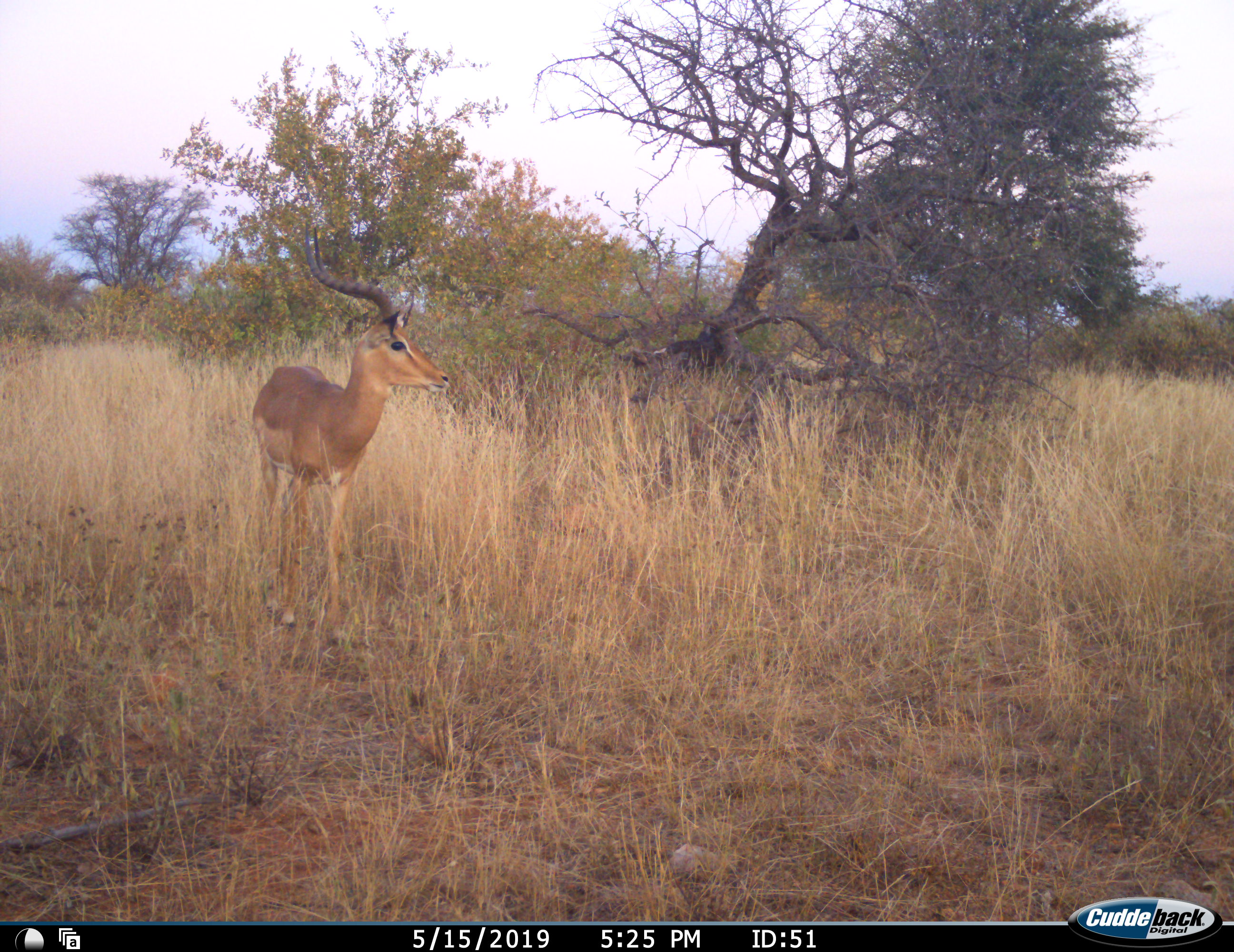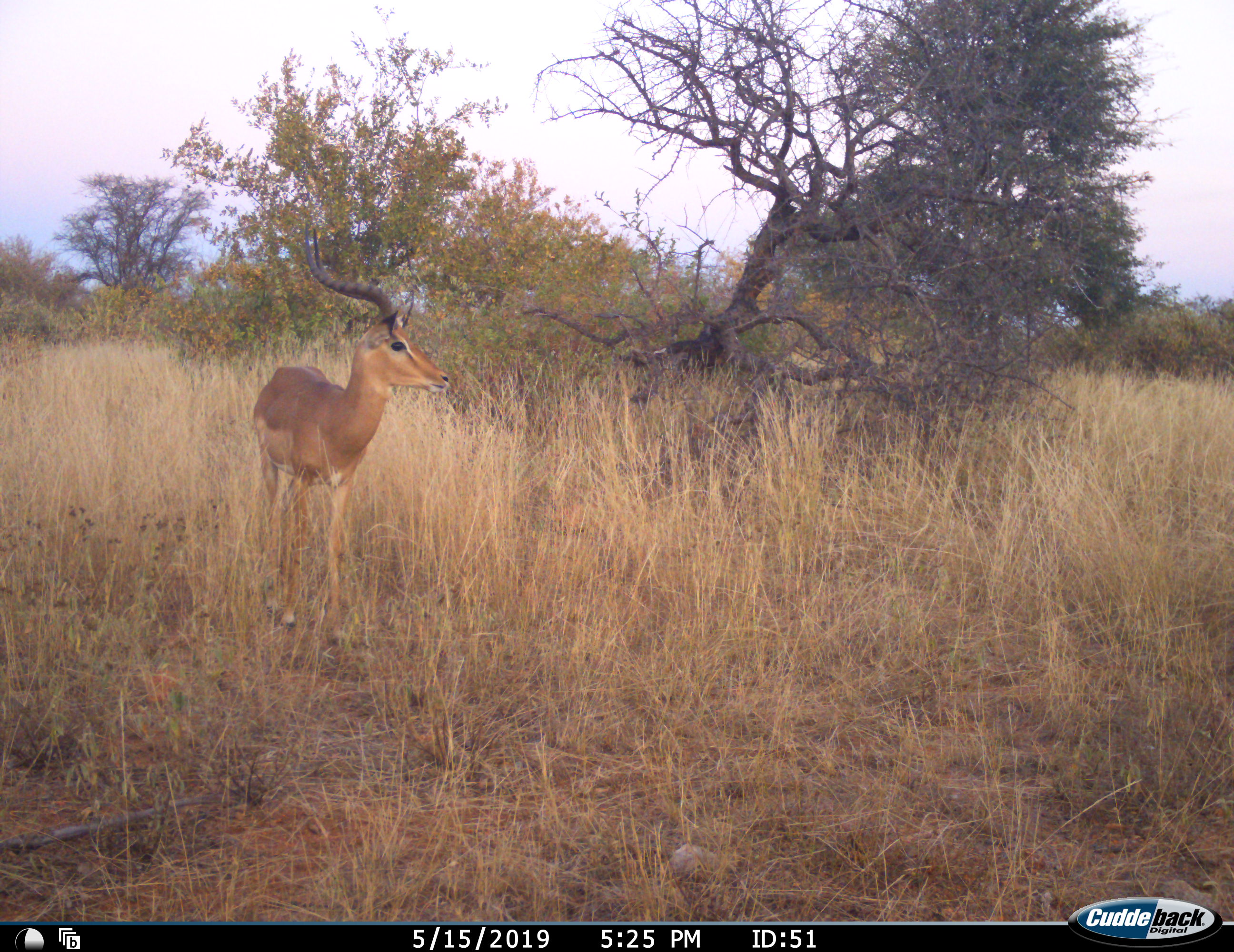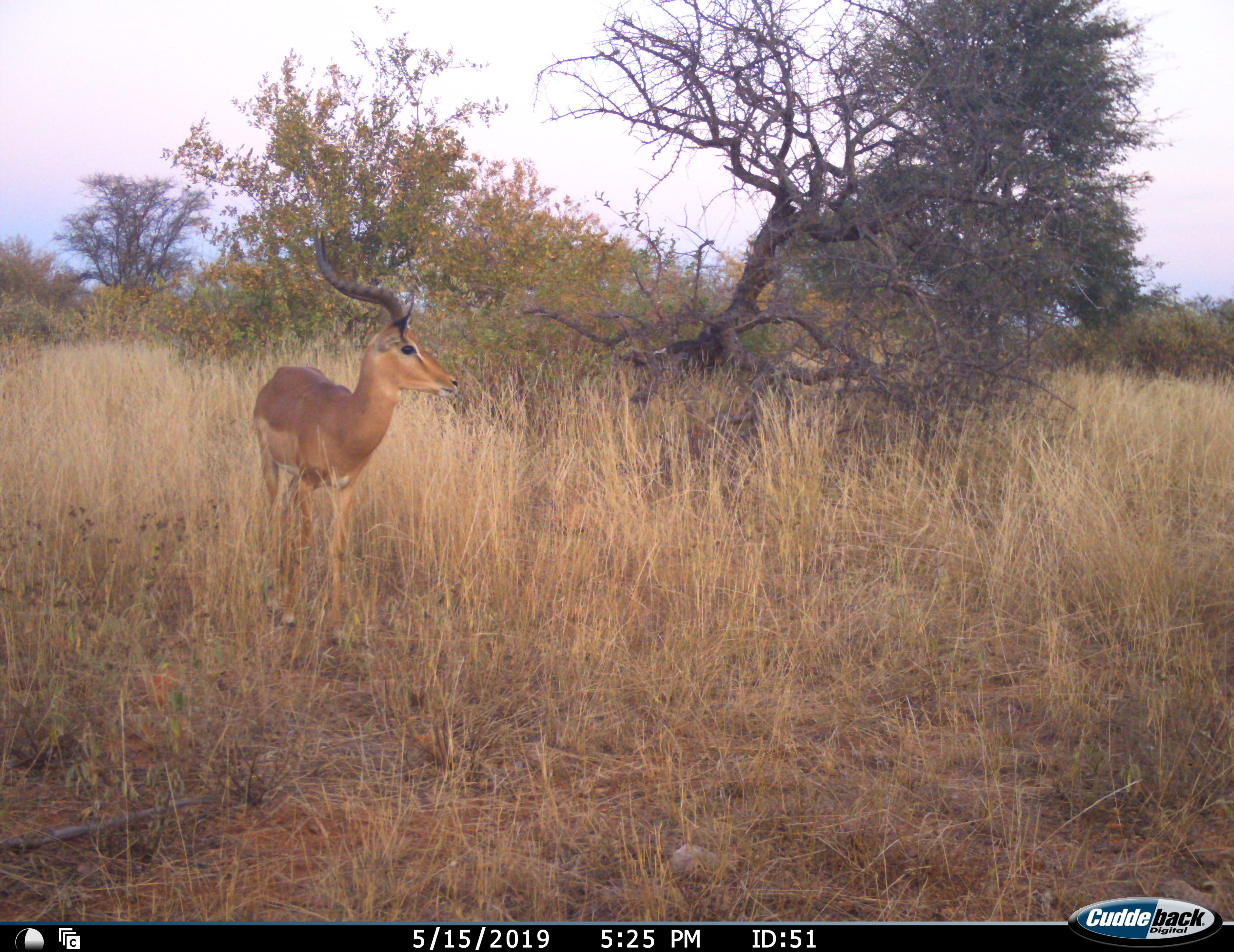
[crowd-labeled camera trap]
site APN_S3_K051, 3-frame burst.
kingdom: Animalia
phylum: Chordata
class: Mammalia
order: Artiodactyla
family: Bovidae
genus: Aepyceros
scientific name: Aepyceros melampus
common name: impala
Impala (Aepyceros melampus), count 1. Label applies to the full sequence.